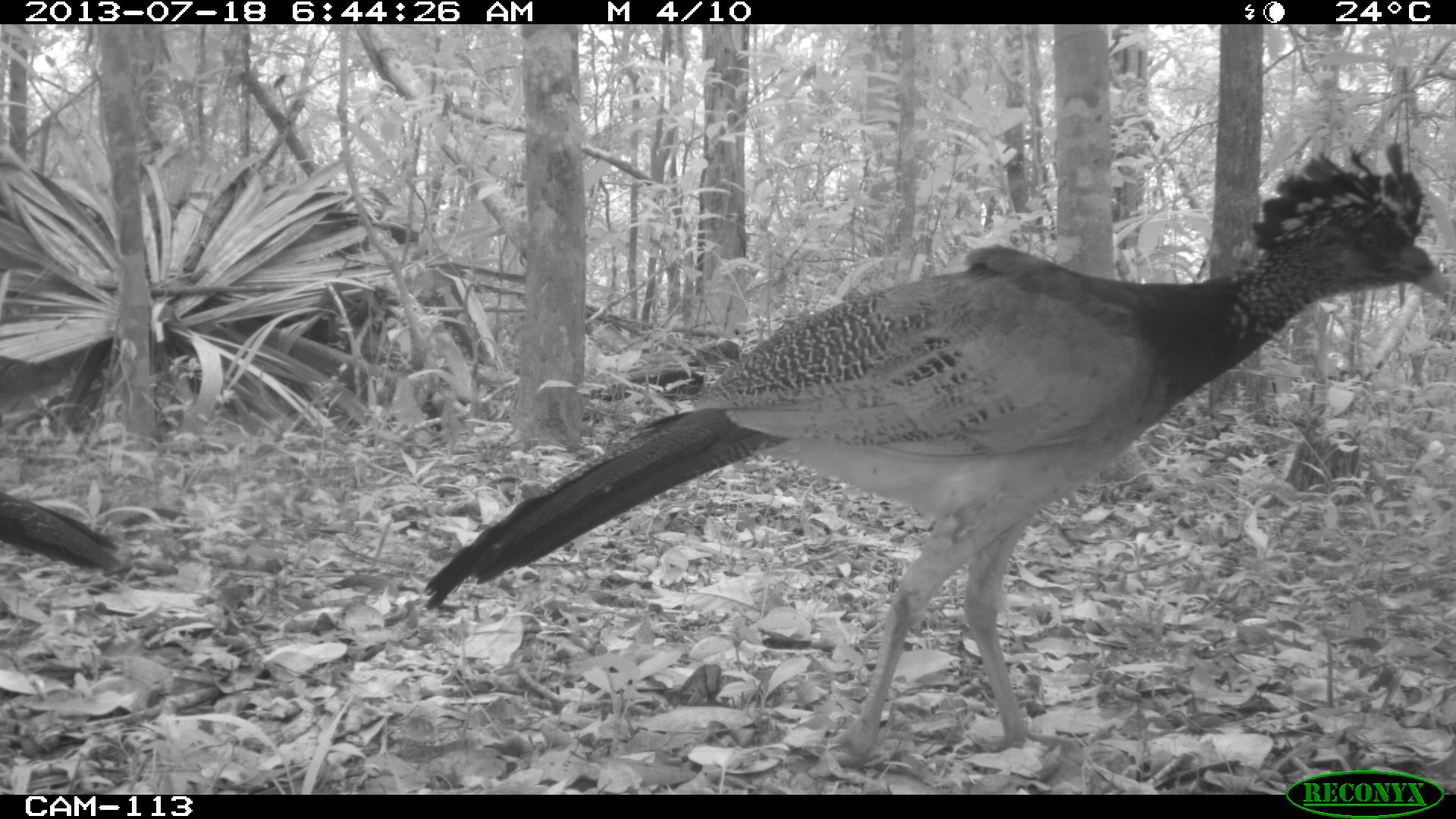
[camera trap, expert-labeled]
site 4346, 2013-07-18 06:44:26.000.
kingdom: Animalia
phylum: Chordata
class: Aves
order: Galliformes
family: Cracidae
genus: Crax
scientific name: Crax rubra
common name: great curassow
Crax rubra (great curassow), count 2.